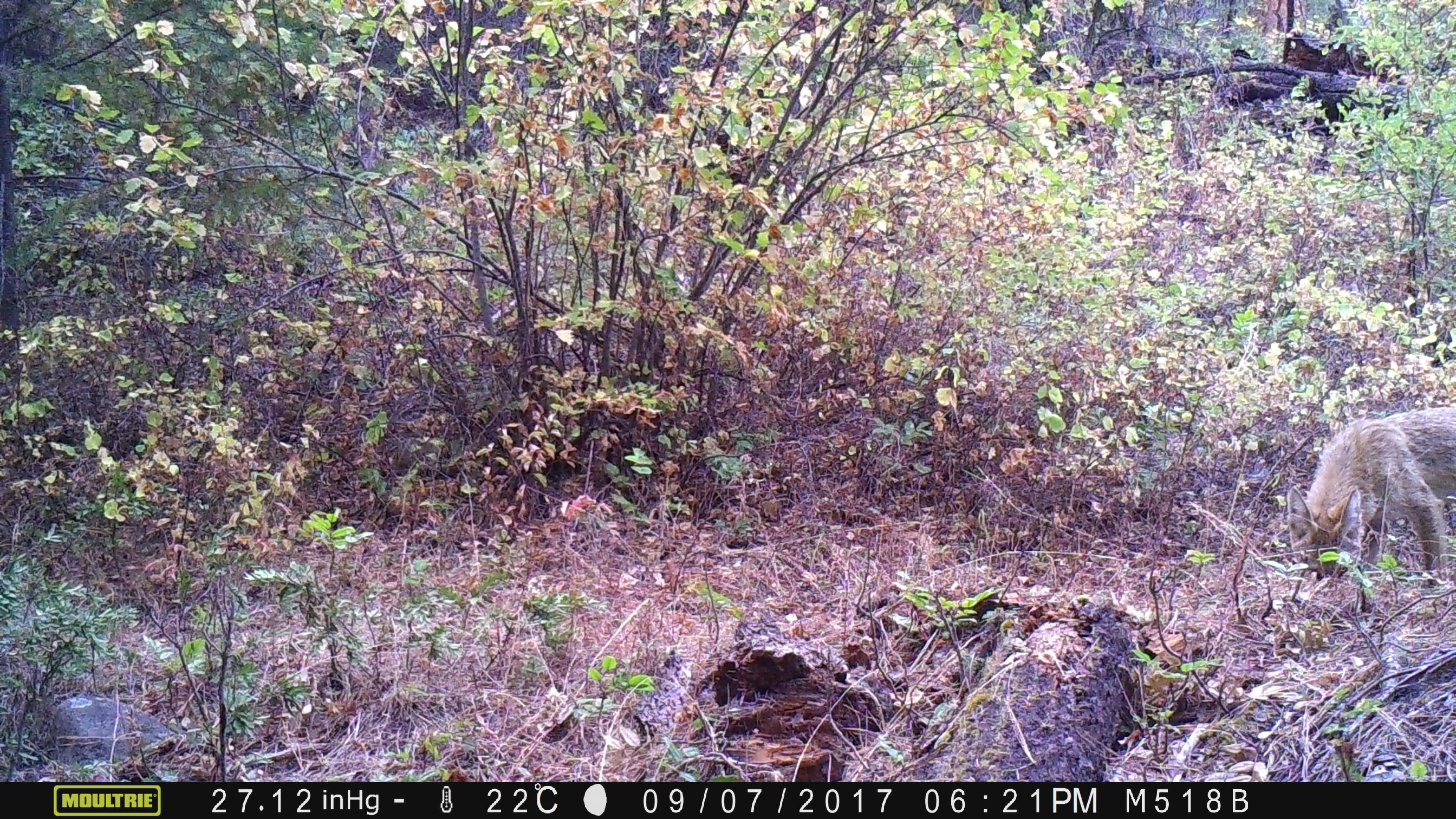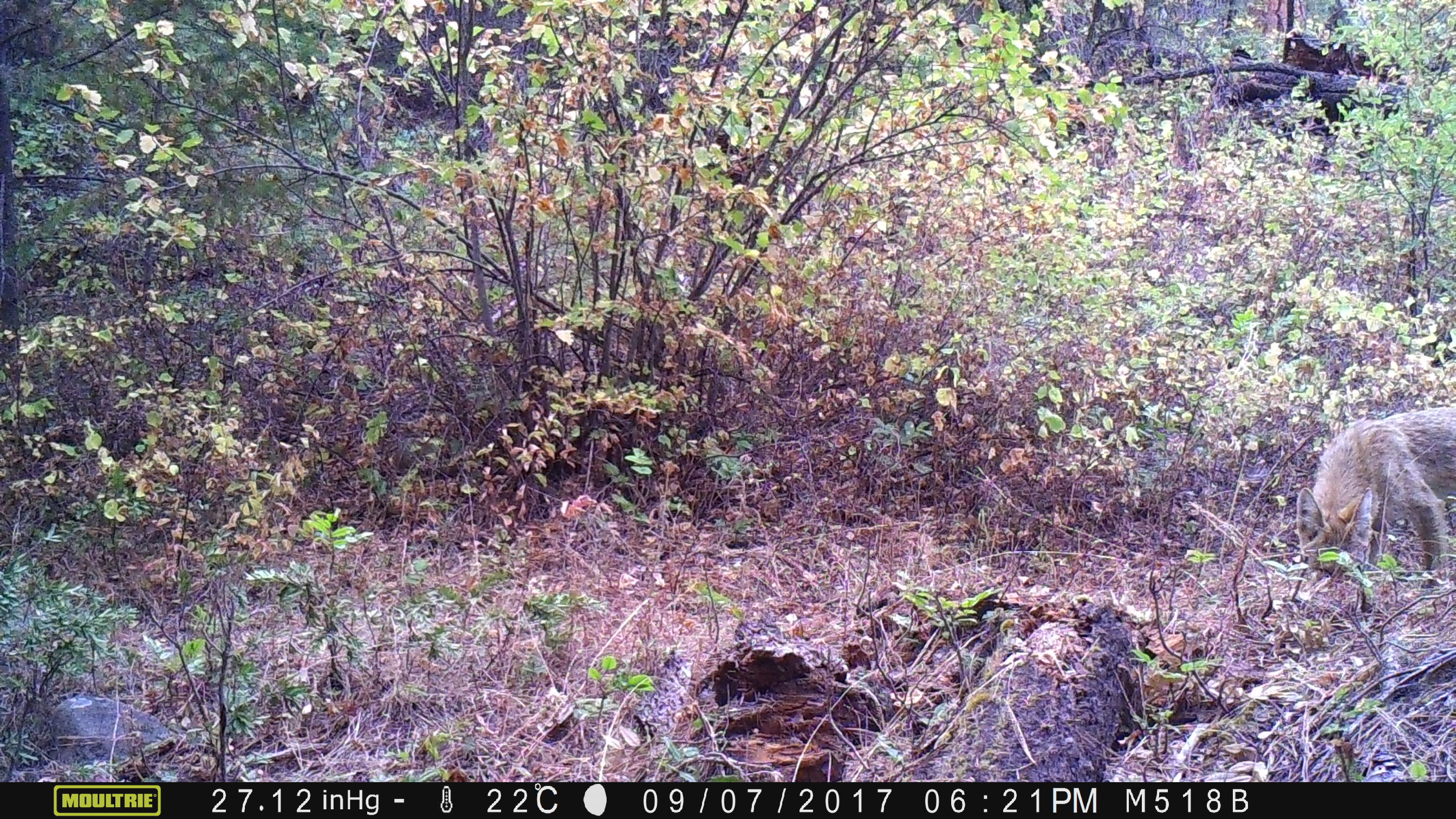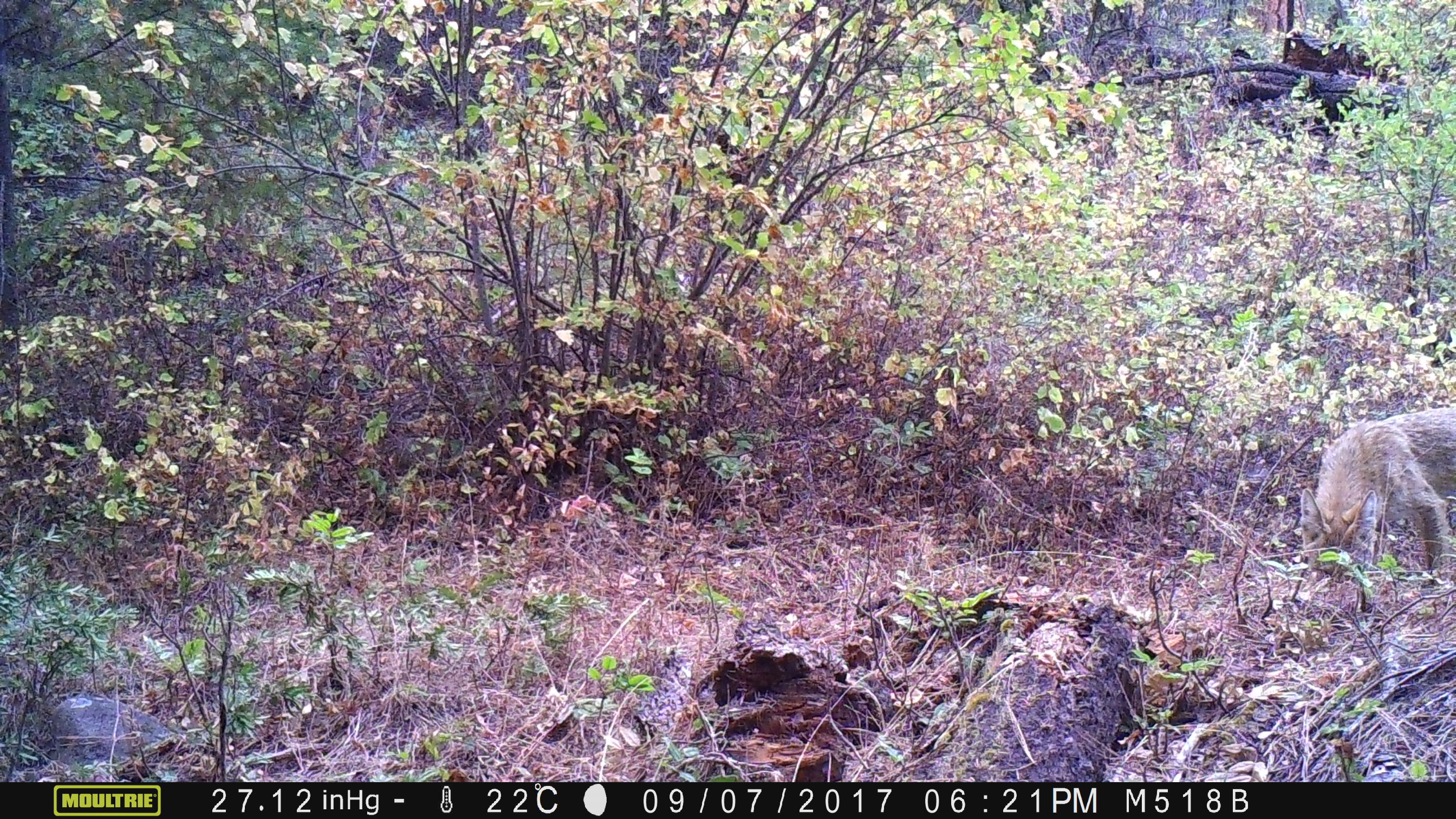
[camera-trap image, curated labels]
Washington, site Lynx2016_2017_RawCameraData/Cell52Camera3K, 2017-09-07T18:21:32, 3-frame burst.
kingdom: Animalia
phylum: Chordata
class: Mammalia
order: Carnivora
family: Canidae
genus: Canis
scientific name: Canis latrans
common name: coyote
Canis latrans (coyote). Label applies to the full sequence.